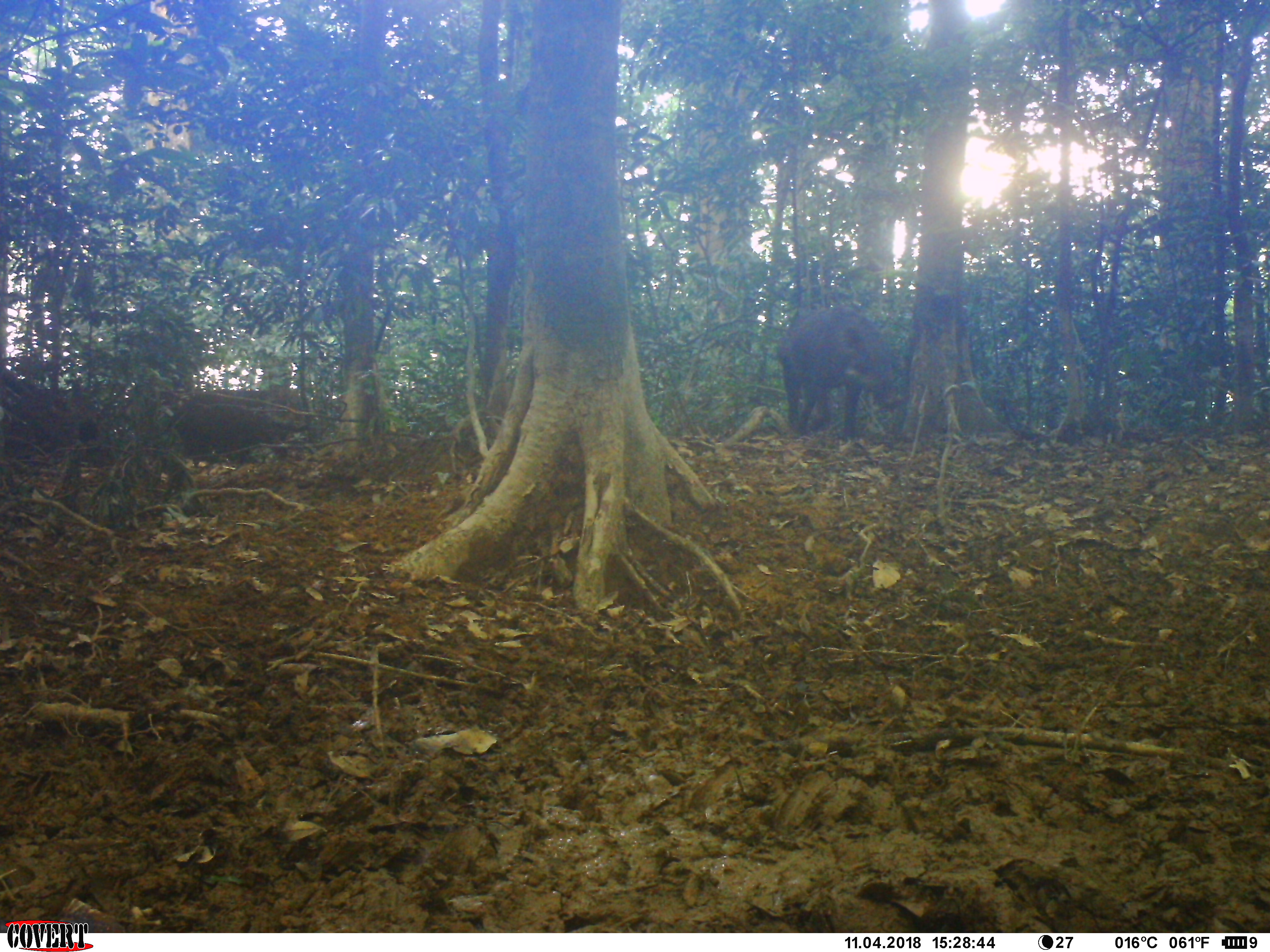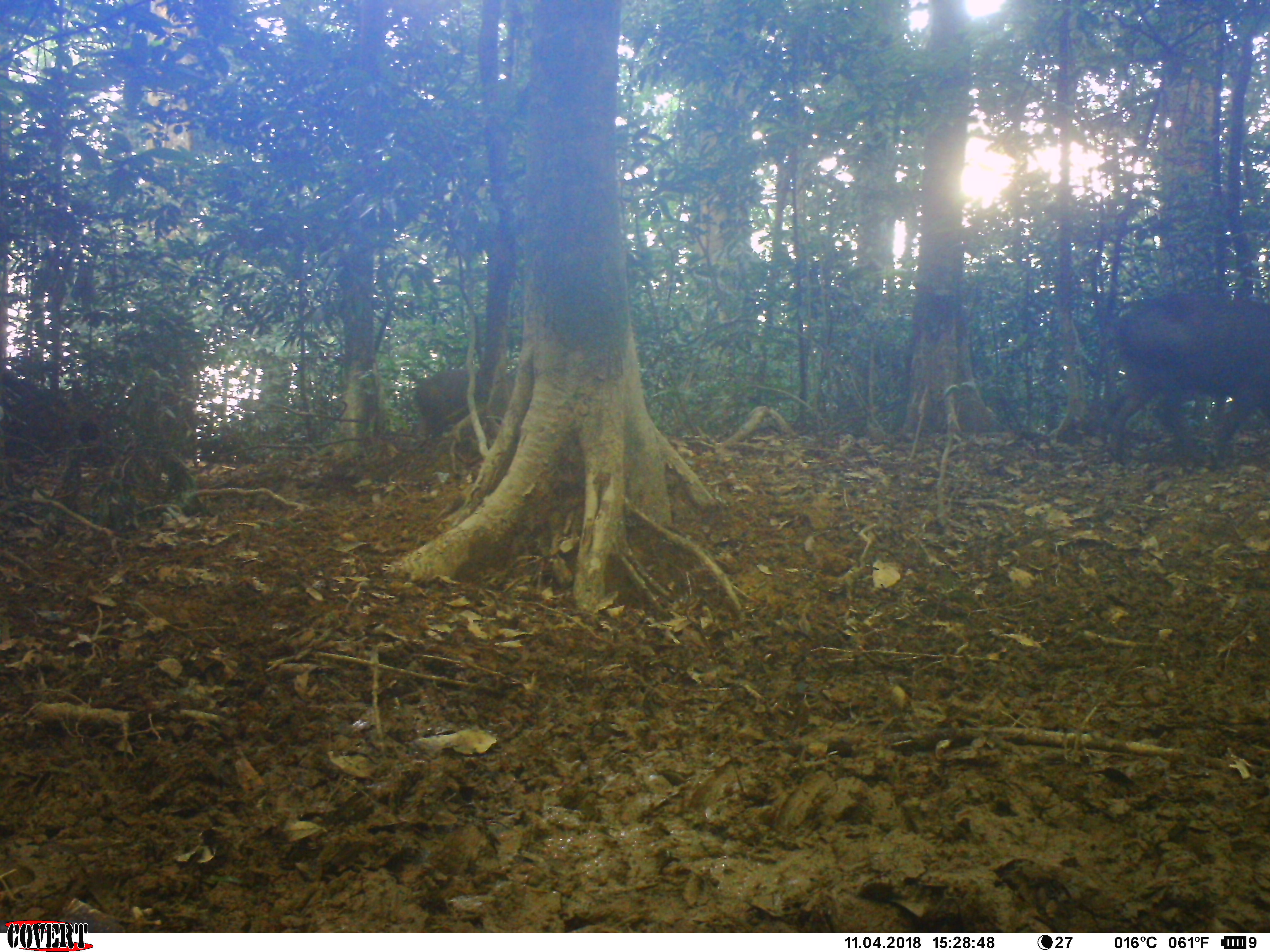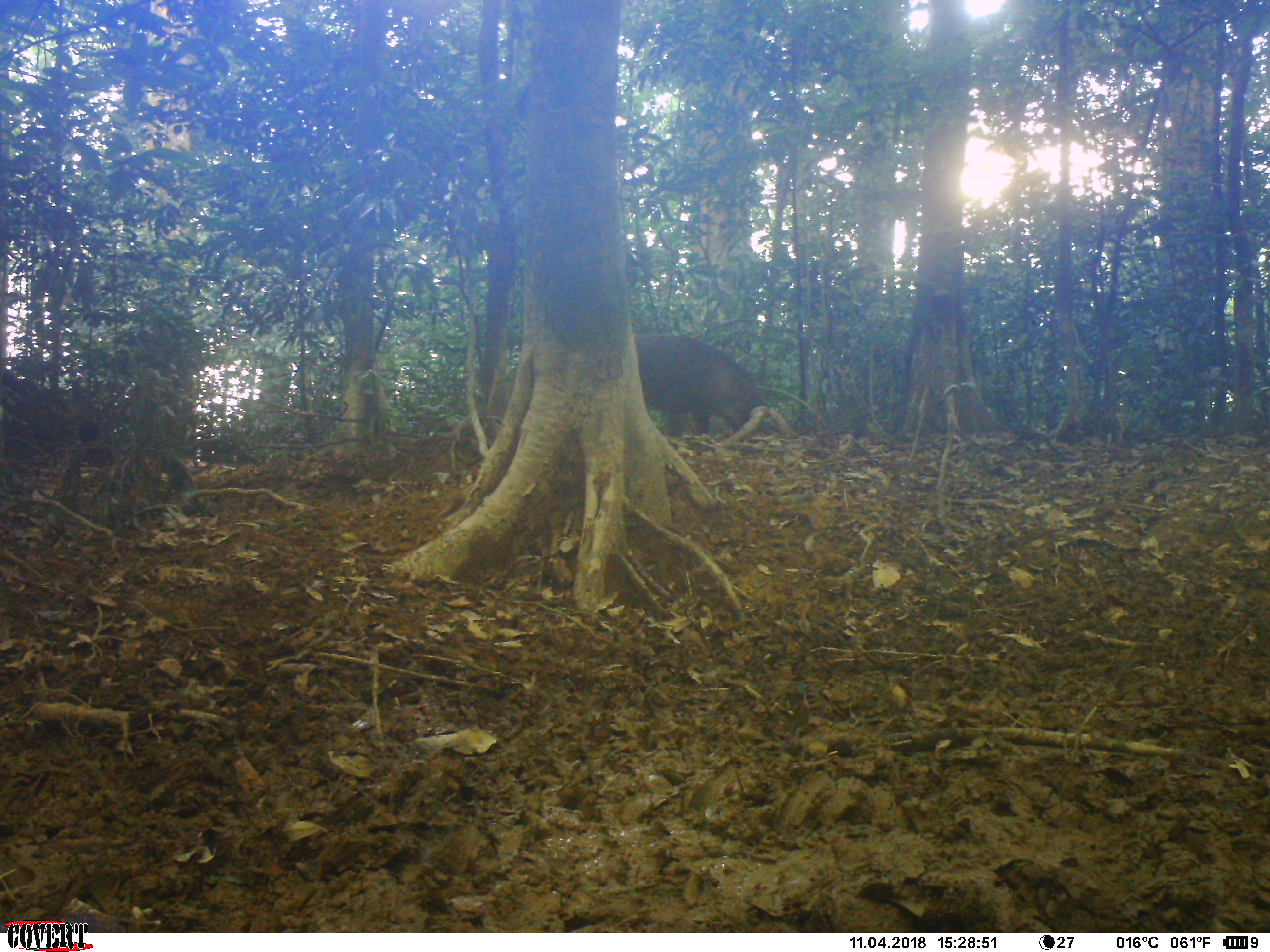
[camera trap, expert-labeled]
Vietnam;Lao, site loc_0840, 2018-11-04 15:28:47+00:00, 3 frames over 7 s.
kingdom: Animalia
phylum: Chordata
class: Mammalia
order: Artiodactyla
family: Suidae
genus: Sus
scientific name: Sus scrofa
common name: eurasian wild pig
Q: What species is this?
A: Eurasian wild pig (Sus scrofa).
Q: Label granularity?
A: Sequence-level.